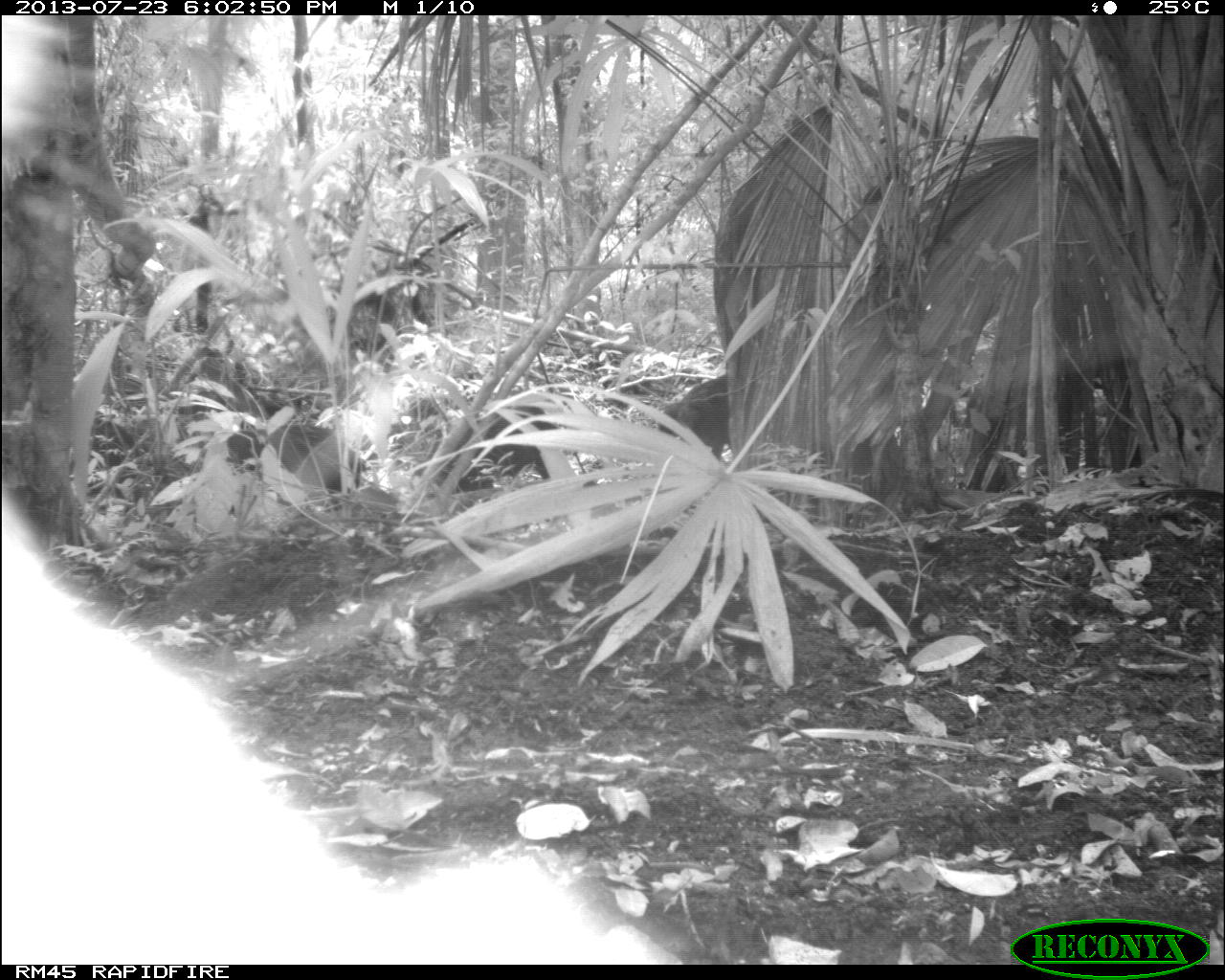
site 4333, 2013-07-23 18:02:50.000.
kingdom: Animalia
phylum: Chordata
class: Mammalia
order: Artiodactyla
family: Tayassuidae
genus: Tayassu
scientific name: Tayassu pecari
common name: white-lipped peccary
Tayassu pecari (white-lipped peccary), count 1.